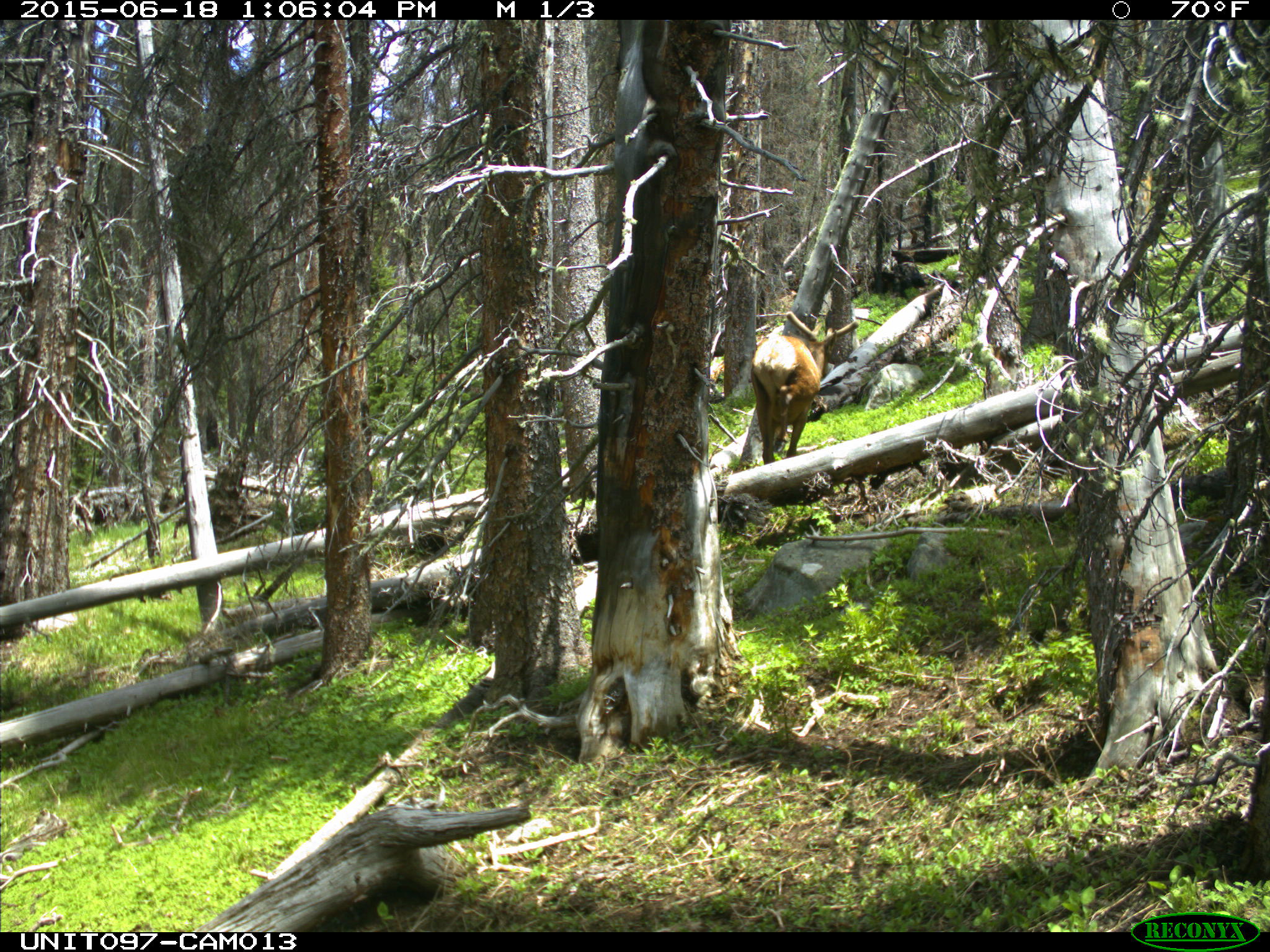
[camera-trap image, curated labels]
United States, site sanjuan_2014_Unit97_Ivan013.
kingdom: Animalia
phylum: Chordata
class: Mammalia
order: Artiodactyla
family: Cervidae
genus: Cervus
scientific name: Cervus elaphus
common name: red deer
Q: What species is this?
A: Cervus elaphus (red deer).